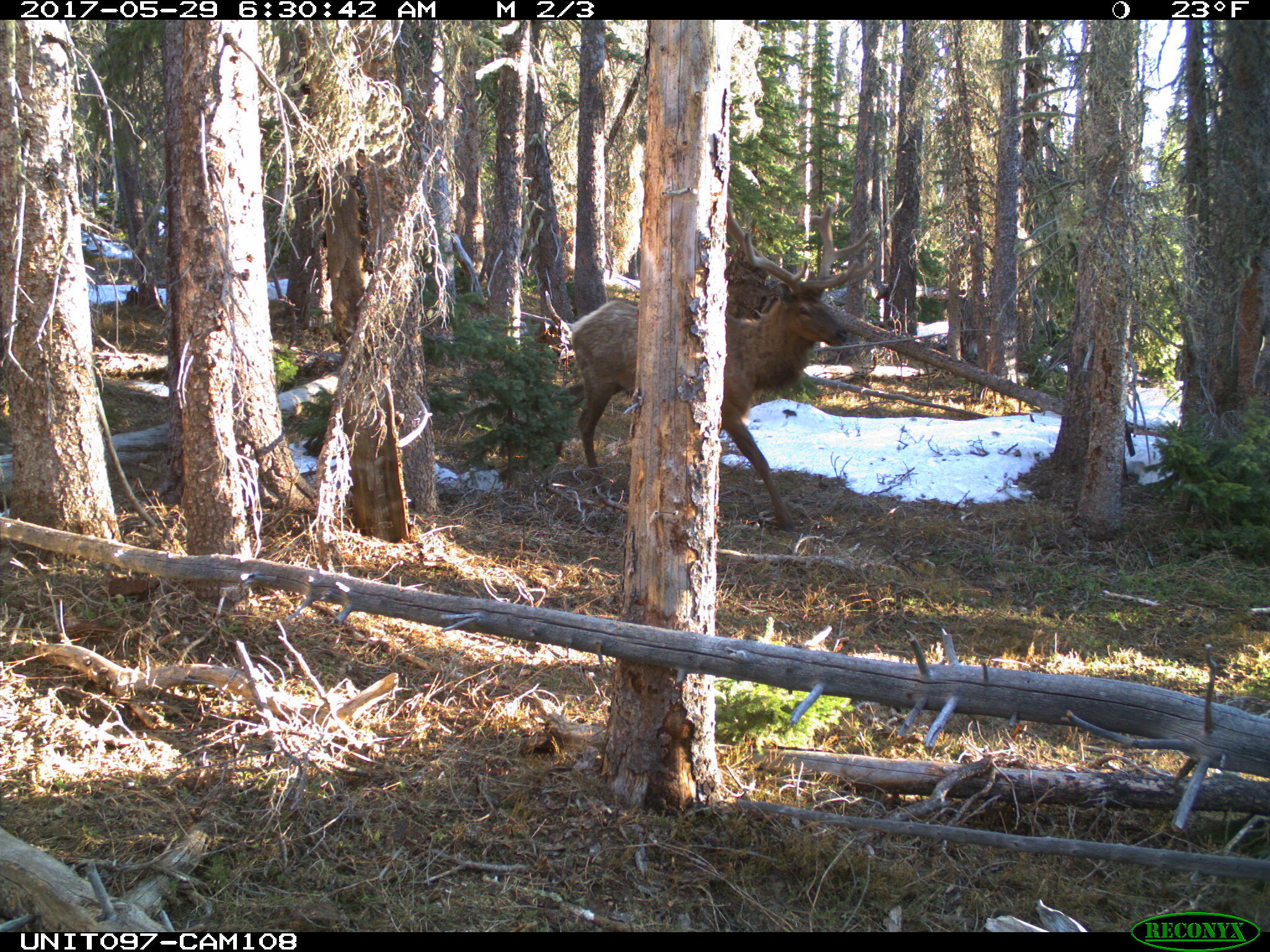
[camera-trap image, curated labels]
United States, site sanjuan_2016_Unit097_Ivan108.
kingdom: Animalia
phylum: Chordata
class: Mammalia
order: Artiodactyla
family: Cervidae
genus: Cervus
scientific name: Cervus elaphus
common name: red deer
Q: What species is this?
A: Cervus elaphus (red deer).